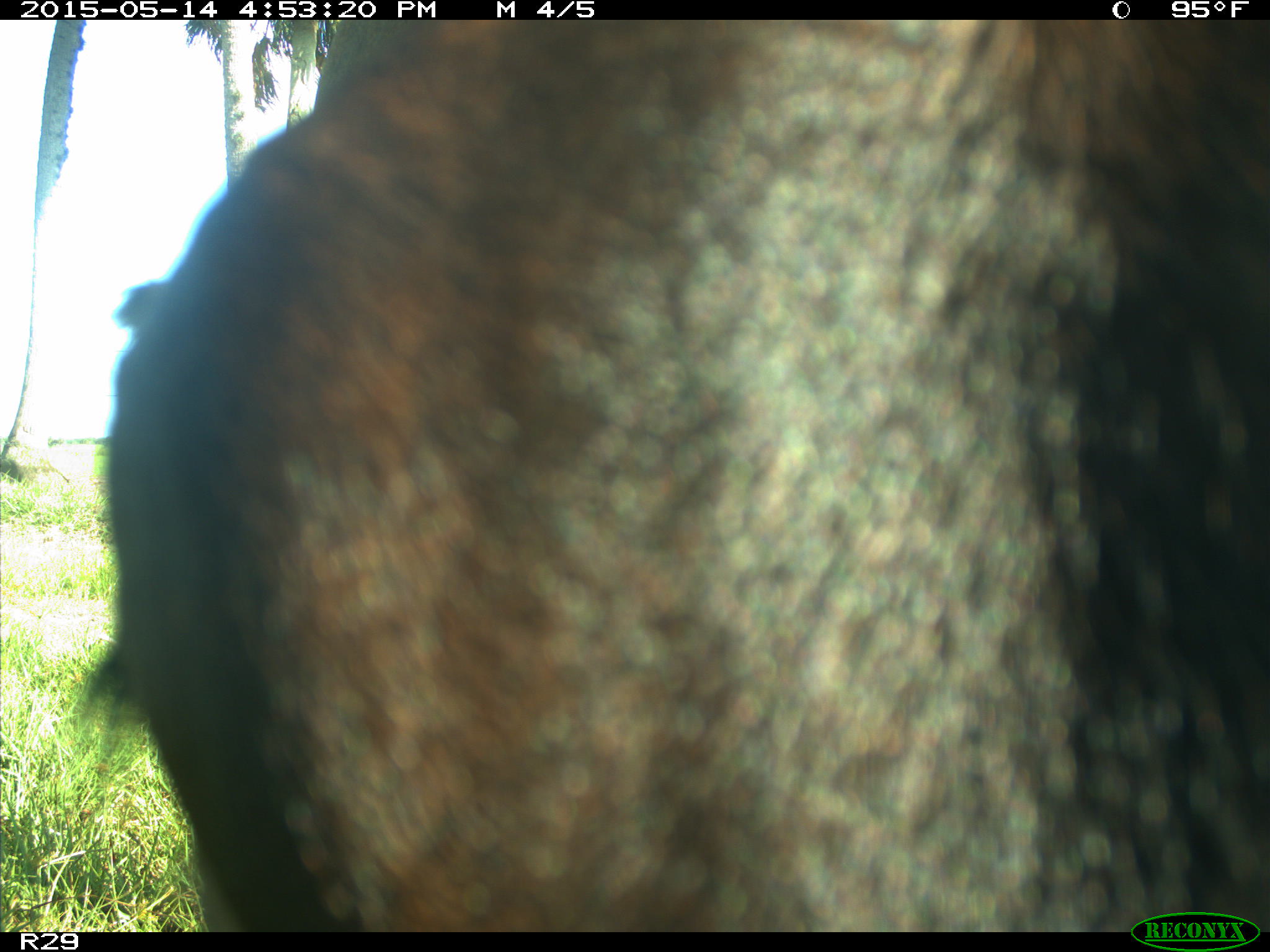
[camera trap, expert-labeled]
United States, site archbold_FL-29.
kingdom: Animalia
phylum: Chordata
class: Mammalia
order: Artiodactyla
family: Bovidae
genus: Bos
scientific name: Bos taurus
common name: domestic cow